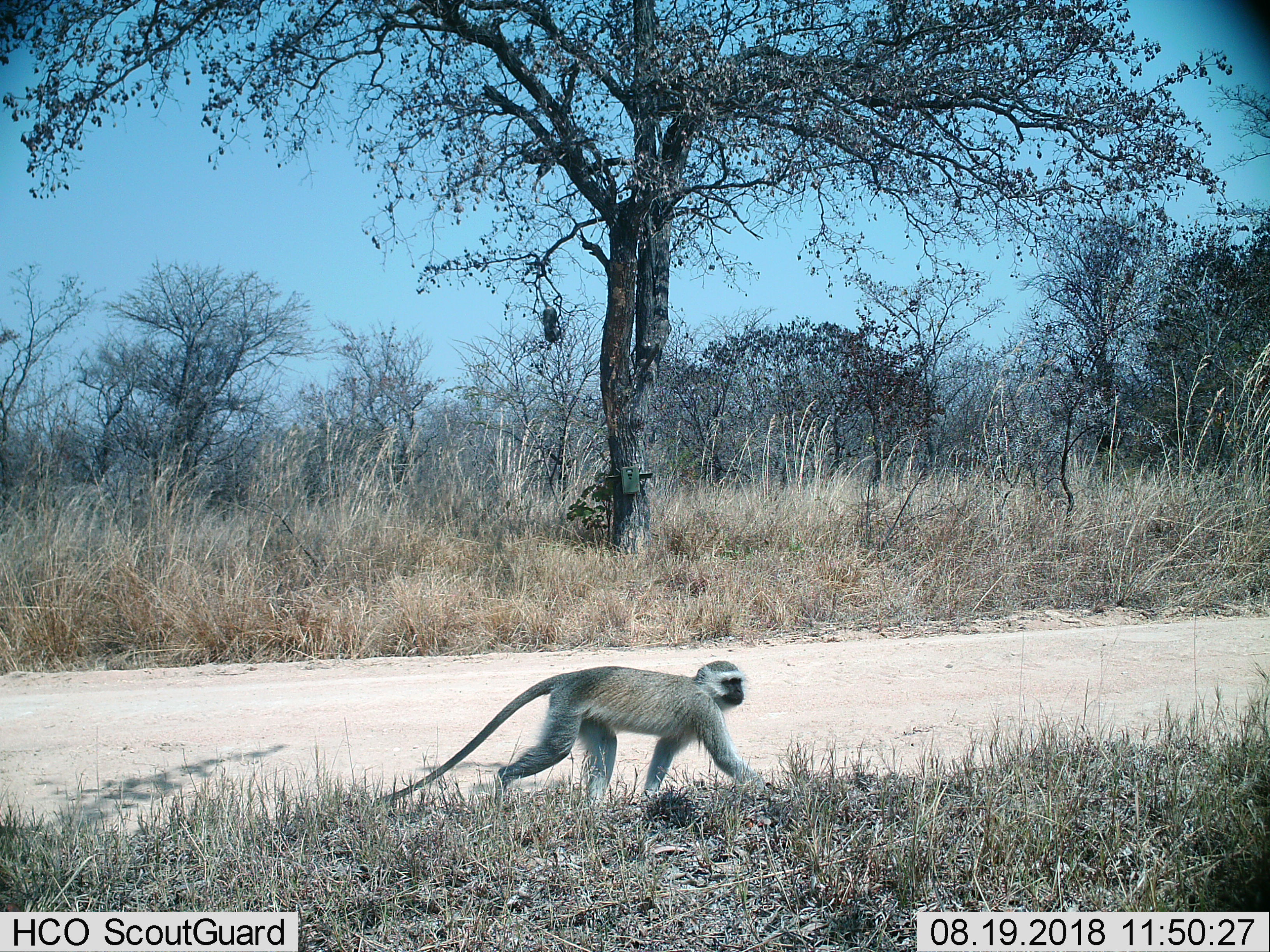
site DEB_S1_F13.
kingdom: Animalia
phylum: Chordata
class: Mammalia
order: Primates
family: Cercopithecidae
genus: Chlorocebus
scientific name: Chlorocebus pygerythrus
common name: vervet monkey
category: monkeyvervet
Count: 1.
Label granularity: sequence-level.